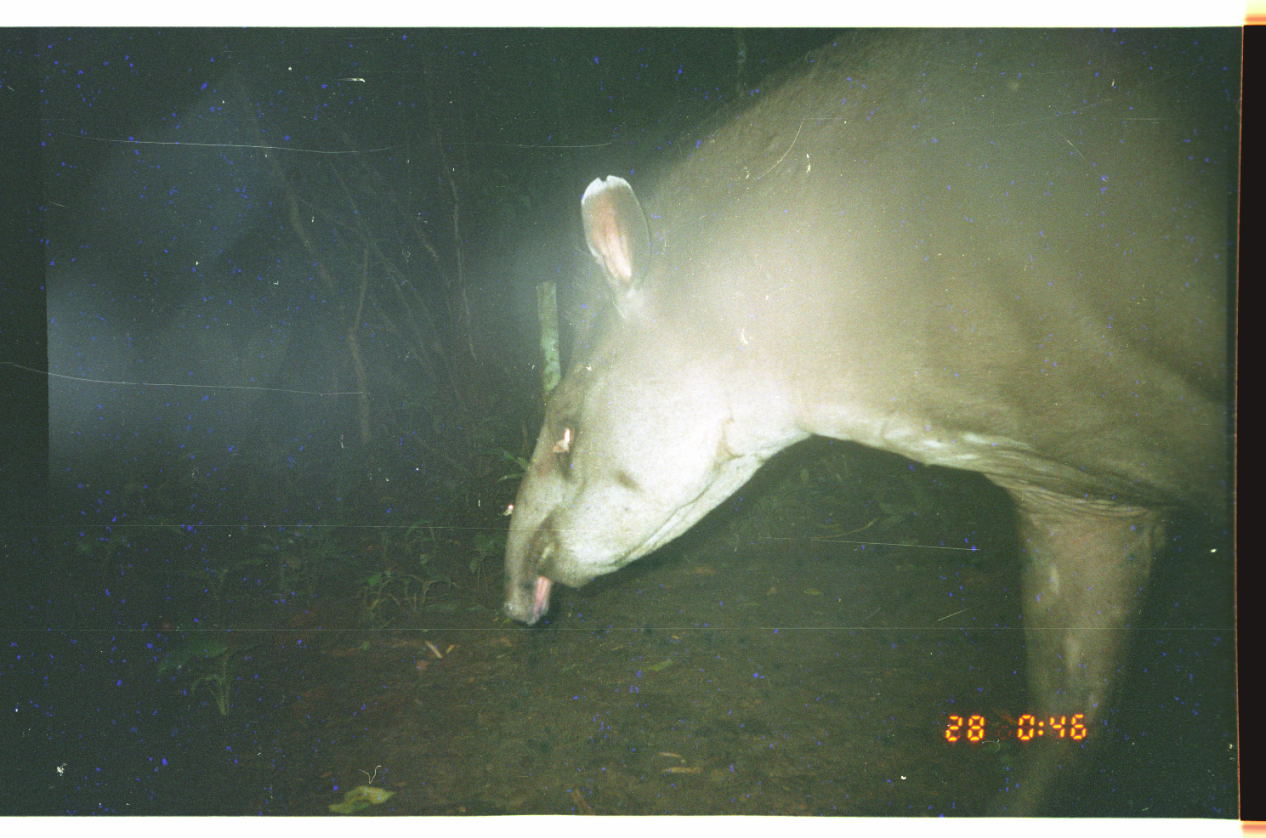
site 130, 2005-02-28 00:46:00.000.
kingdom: Animalia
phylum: Chordata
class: Mammalia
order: Perissodactyla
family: Tapiridae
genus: Tapirus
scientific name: Tapirus terrestris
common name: south american tapir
Tapirus terrestris (south american tapir).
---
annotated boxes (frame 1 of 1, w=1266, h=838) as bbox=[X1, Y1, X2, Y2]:
tapirus terrestris: bbox=[503, 29, 1238, 818]